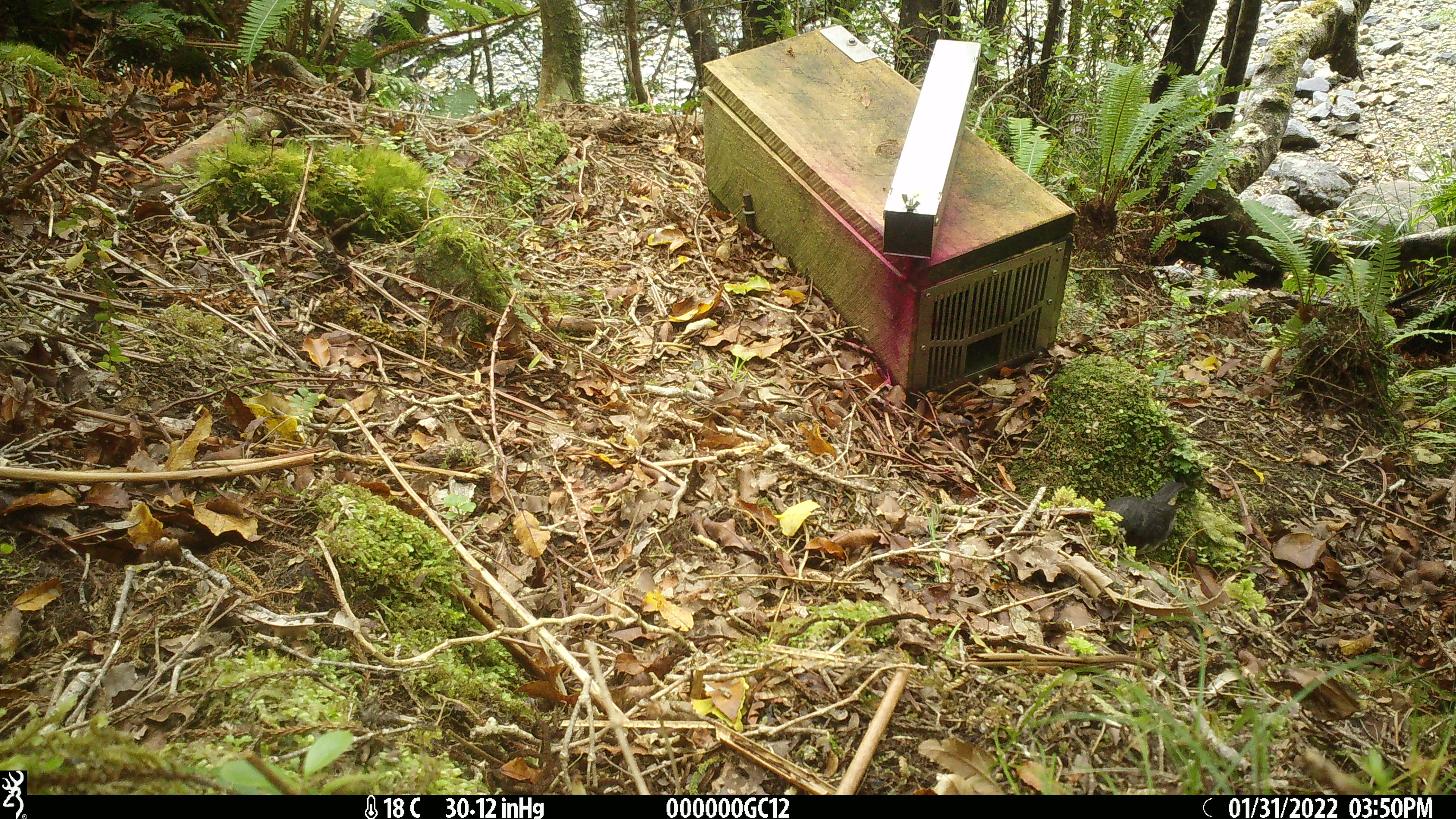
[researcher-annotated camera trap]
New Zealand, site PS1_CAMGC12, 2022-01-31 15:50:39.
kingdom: Animalia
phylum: Chordata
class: Aves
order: Passeriformes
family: Petroicidae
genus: Petroica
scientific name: Petroica australis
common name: new zealand robin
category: robin